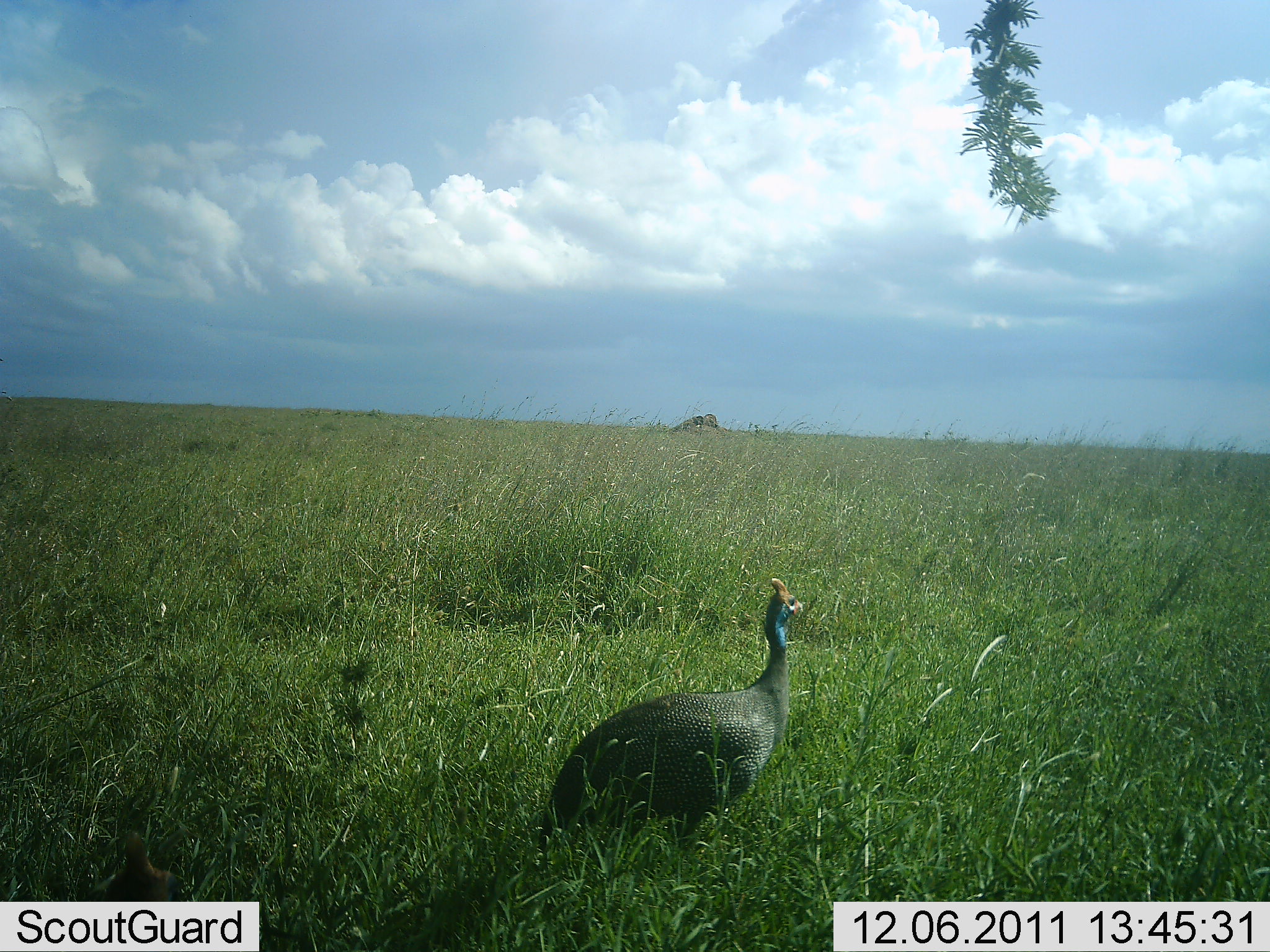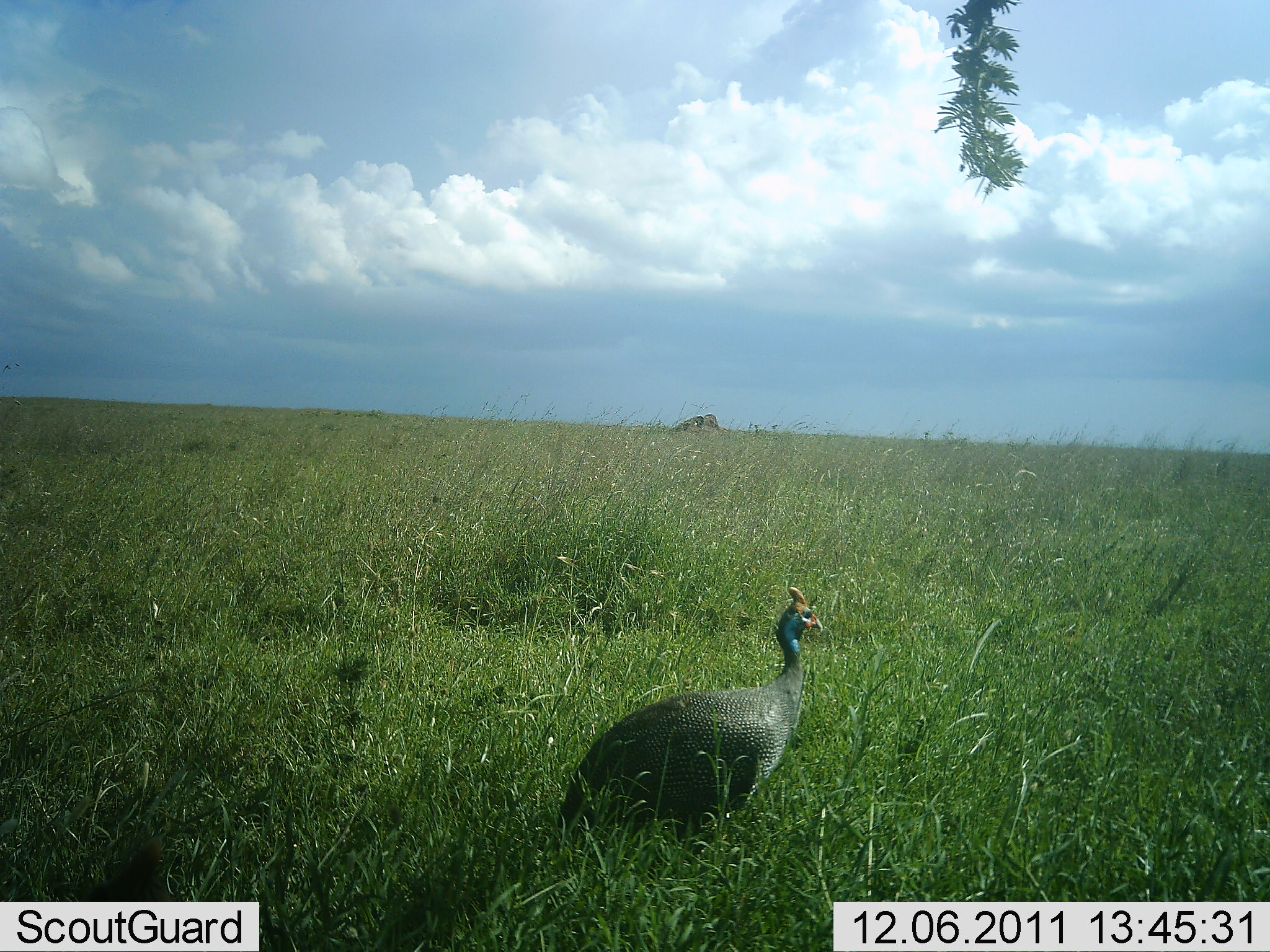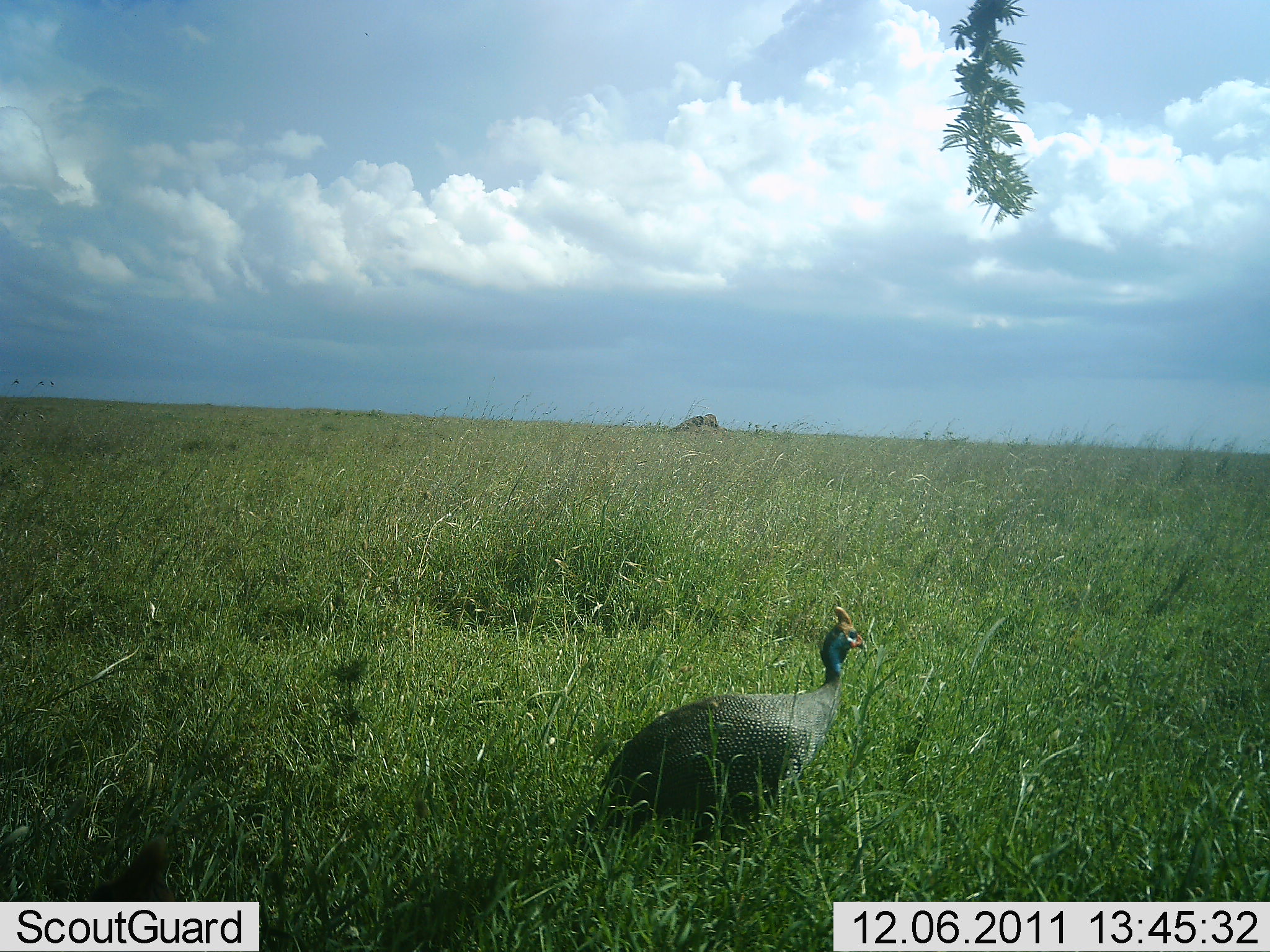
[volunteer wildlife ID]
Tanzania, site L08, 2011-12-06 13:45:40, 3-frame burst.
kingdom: Animalia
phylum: Chordata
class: Aves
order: Galliformes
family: Numididae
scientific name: Numididae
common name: guinea fowl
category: guineafowl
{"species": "guineafowl (guinea fowl) (Numididae)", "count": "1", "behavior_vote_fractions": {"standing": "50%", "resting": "0%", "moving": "50%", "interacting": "0%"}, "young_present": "0%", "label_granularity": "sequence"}